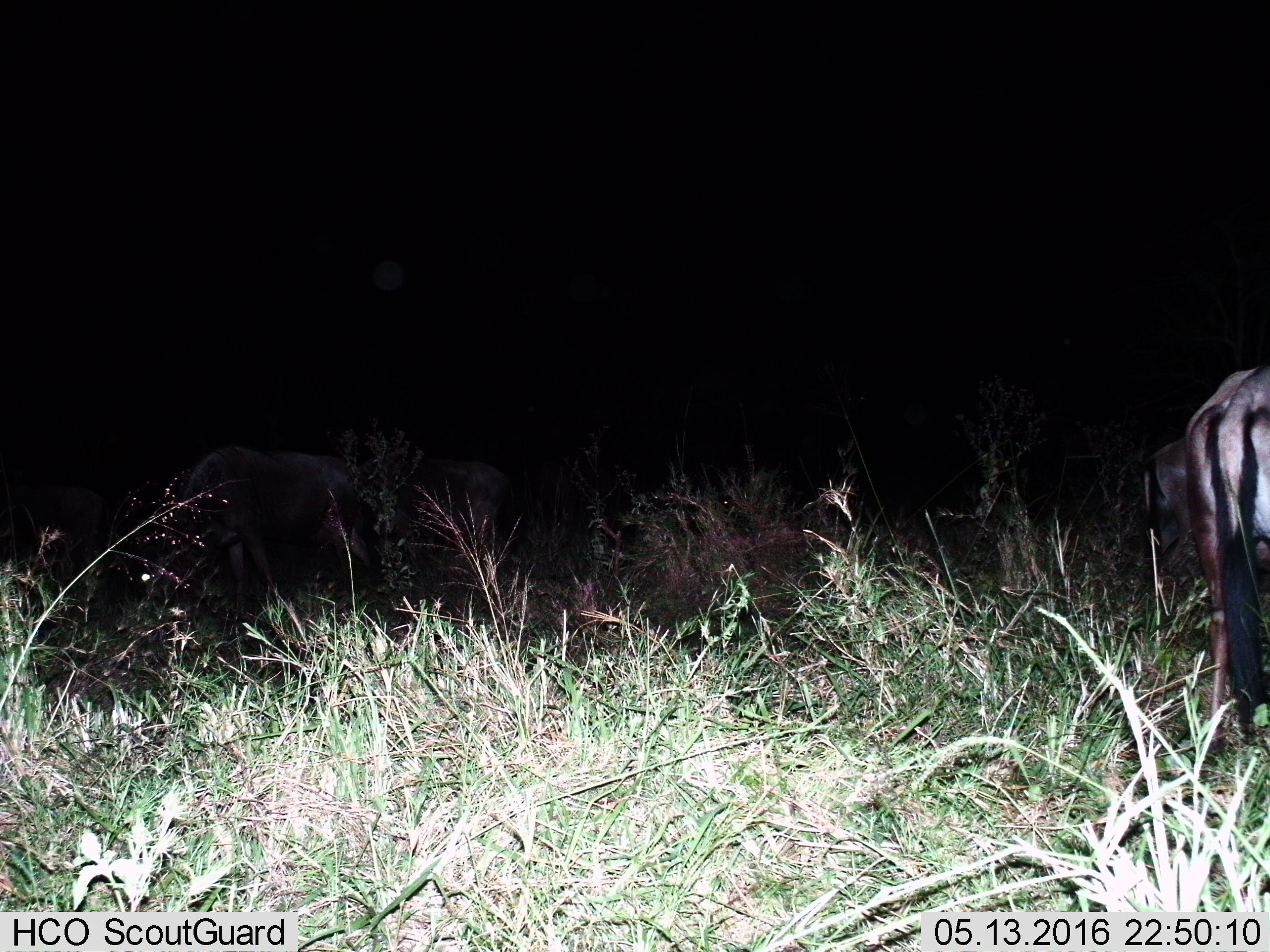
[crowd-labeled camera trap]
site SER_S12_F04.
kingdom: Animalia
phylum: Chordata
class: Mammalia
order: Artiodactyla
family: Bovidae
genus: Connochaetes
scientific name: Connochaetes taurinus taurinus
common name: blue wildebeest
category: wildebeestblue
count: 5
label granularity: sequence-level